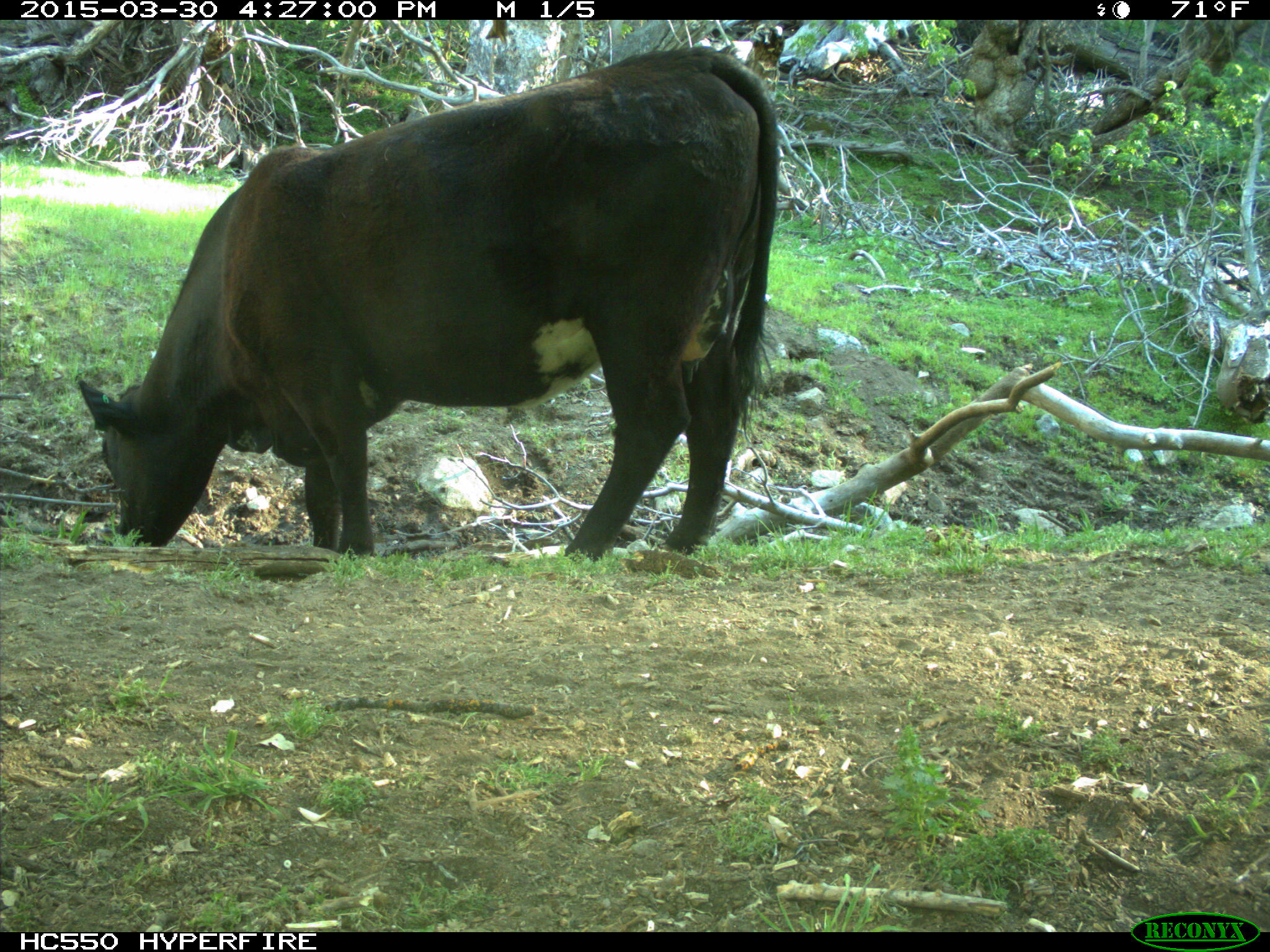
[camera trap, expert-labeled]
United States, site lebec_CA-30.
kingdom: Animalia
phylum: Chordata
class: Mammalia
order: Artiodactyla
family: Bovidae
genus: Bos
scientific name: Bos taurus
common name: domestic cow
Bos taurus (domestic cow).